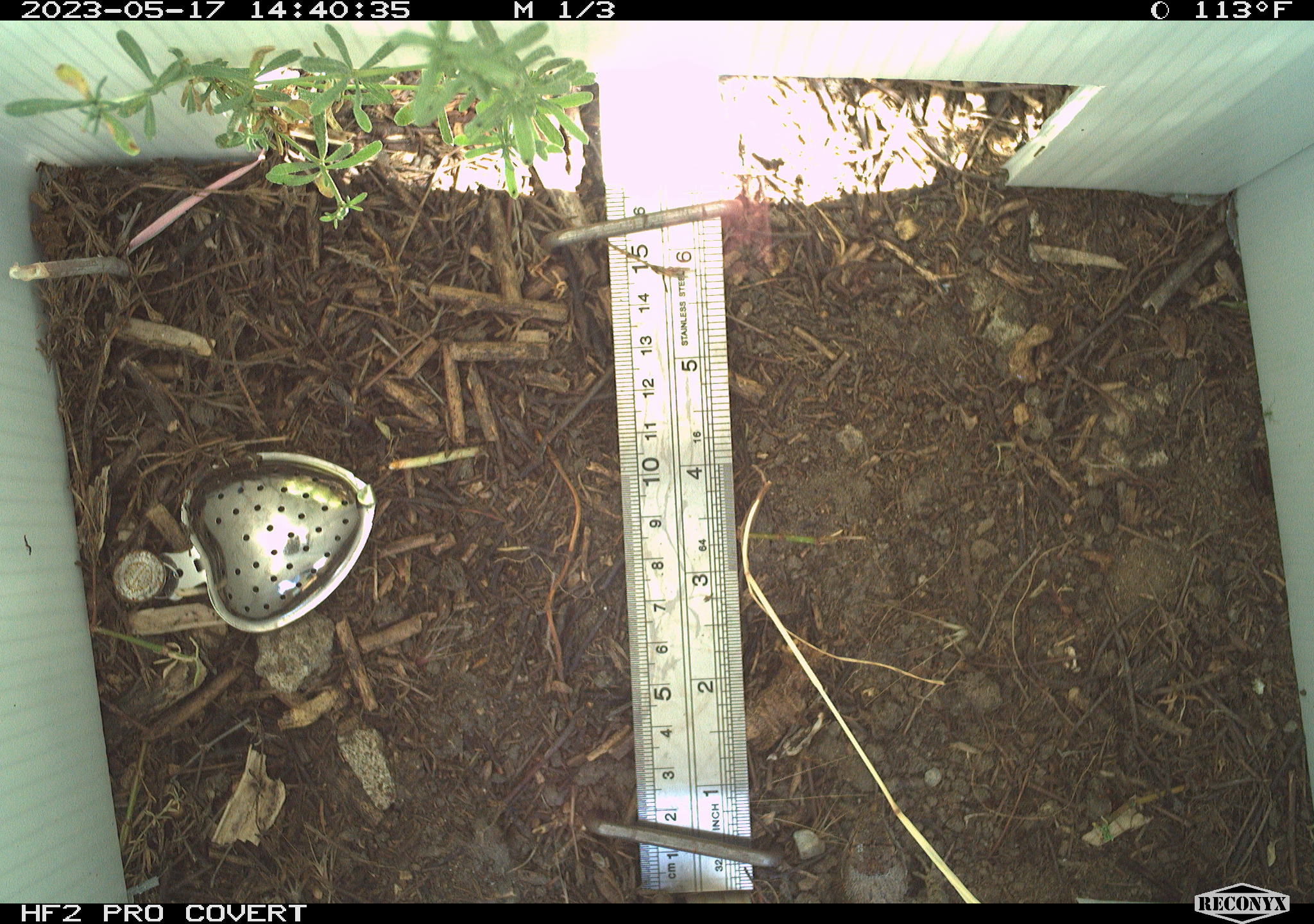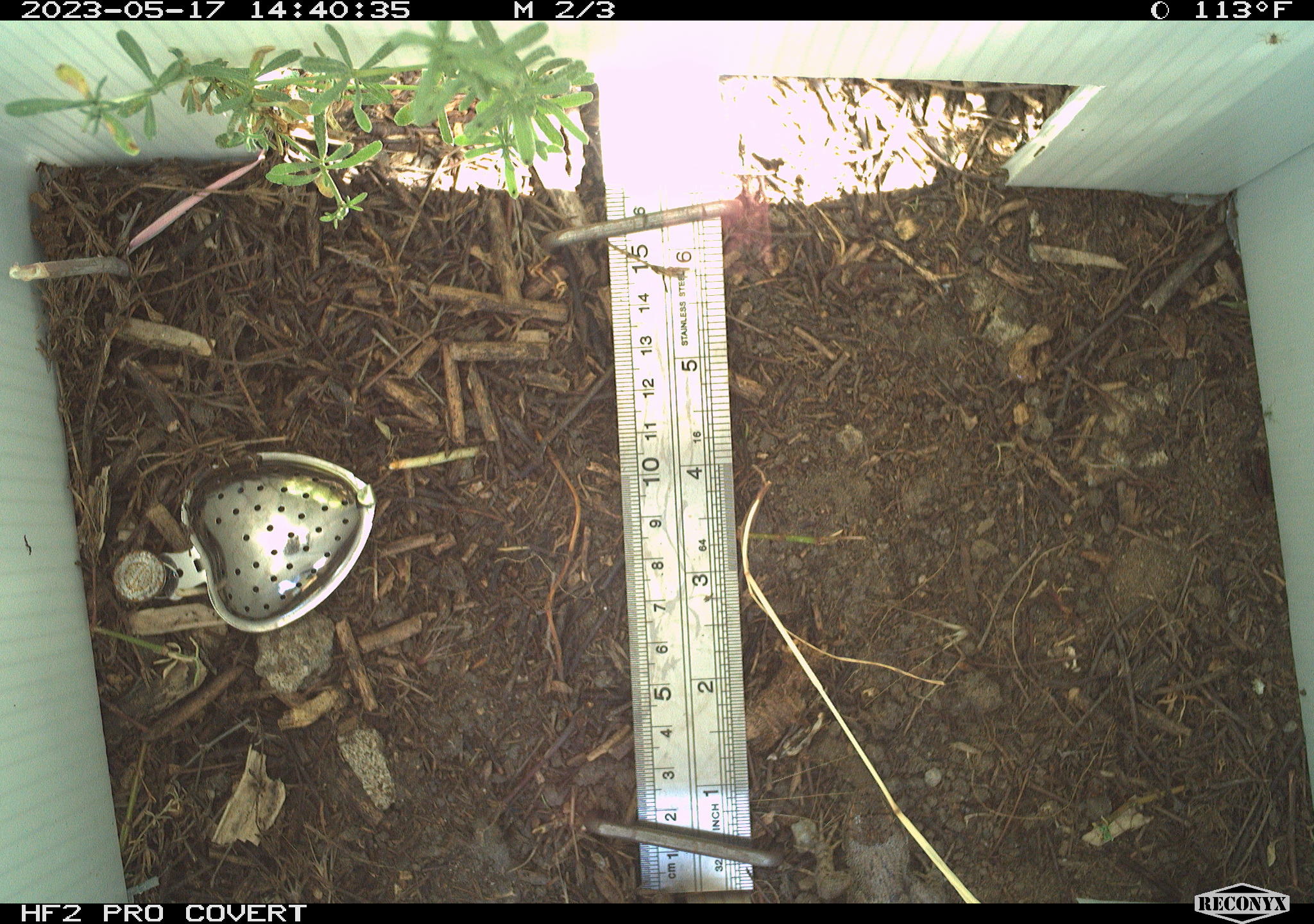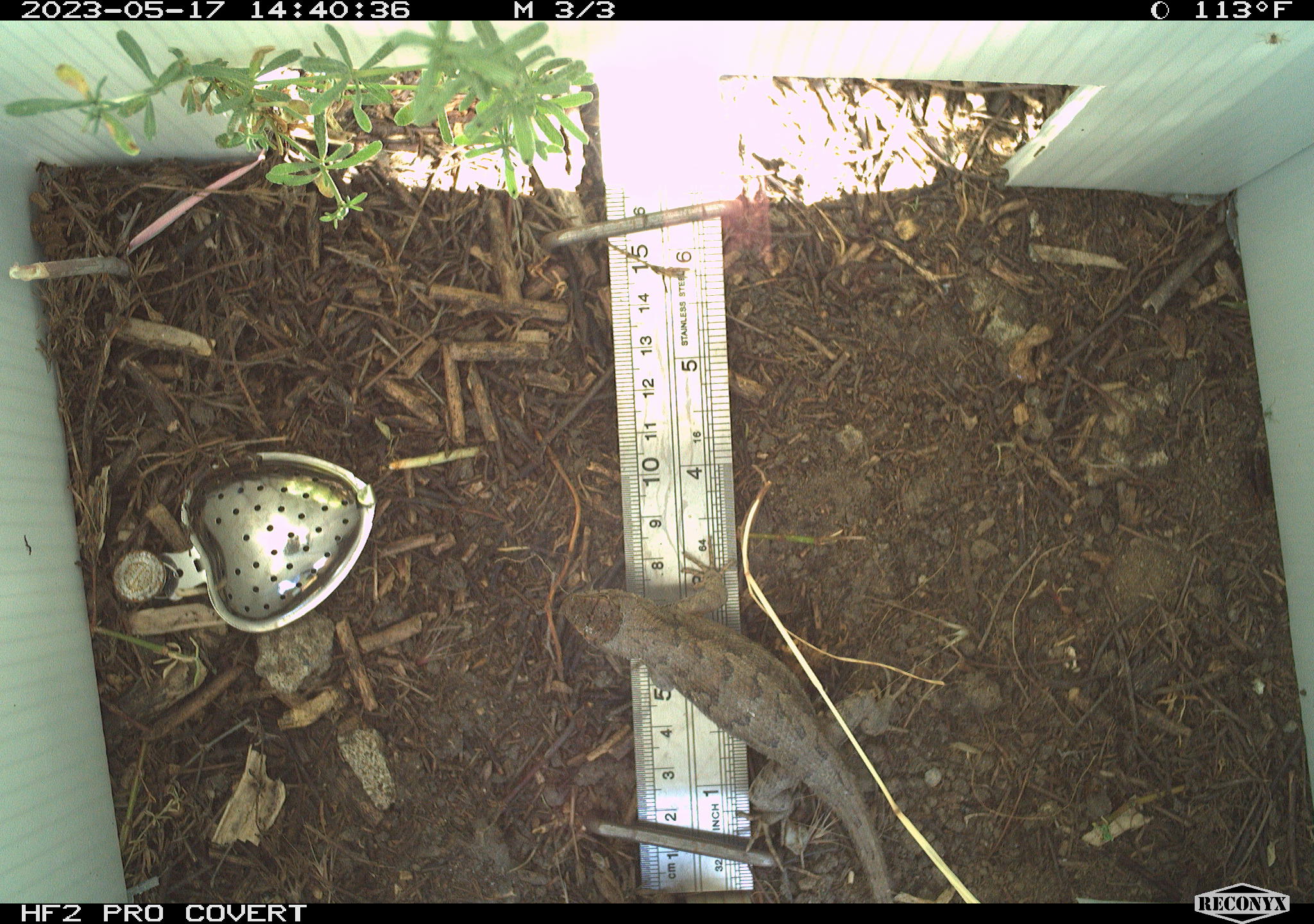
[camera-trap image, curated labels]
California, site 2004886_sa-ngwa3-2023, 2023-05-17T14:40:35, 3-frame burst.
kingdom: Animalia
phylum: Chordata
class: Reptilia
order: Squamata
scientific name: Squamata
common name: lizards and snakes